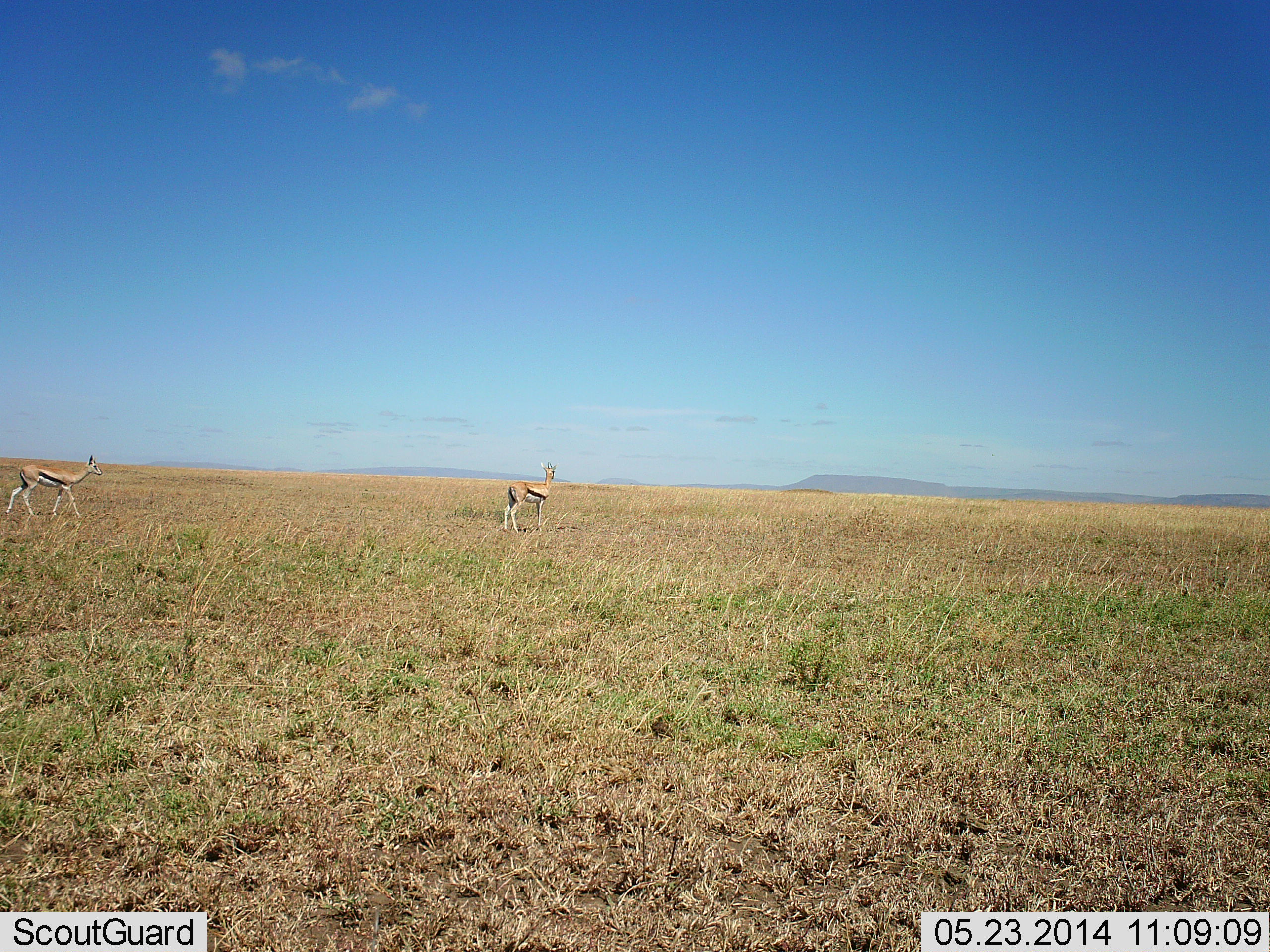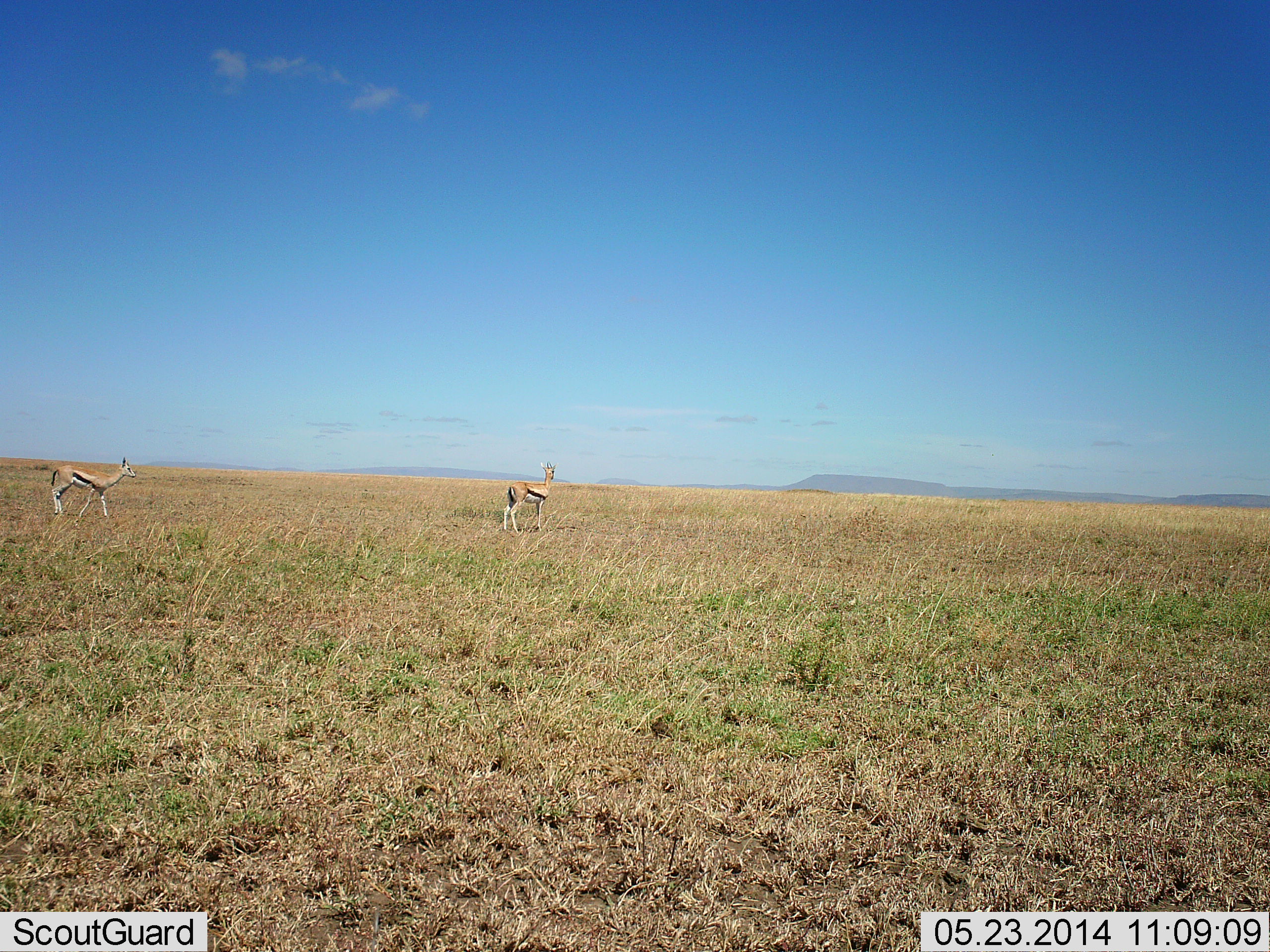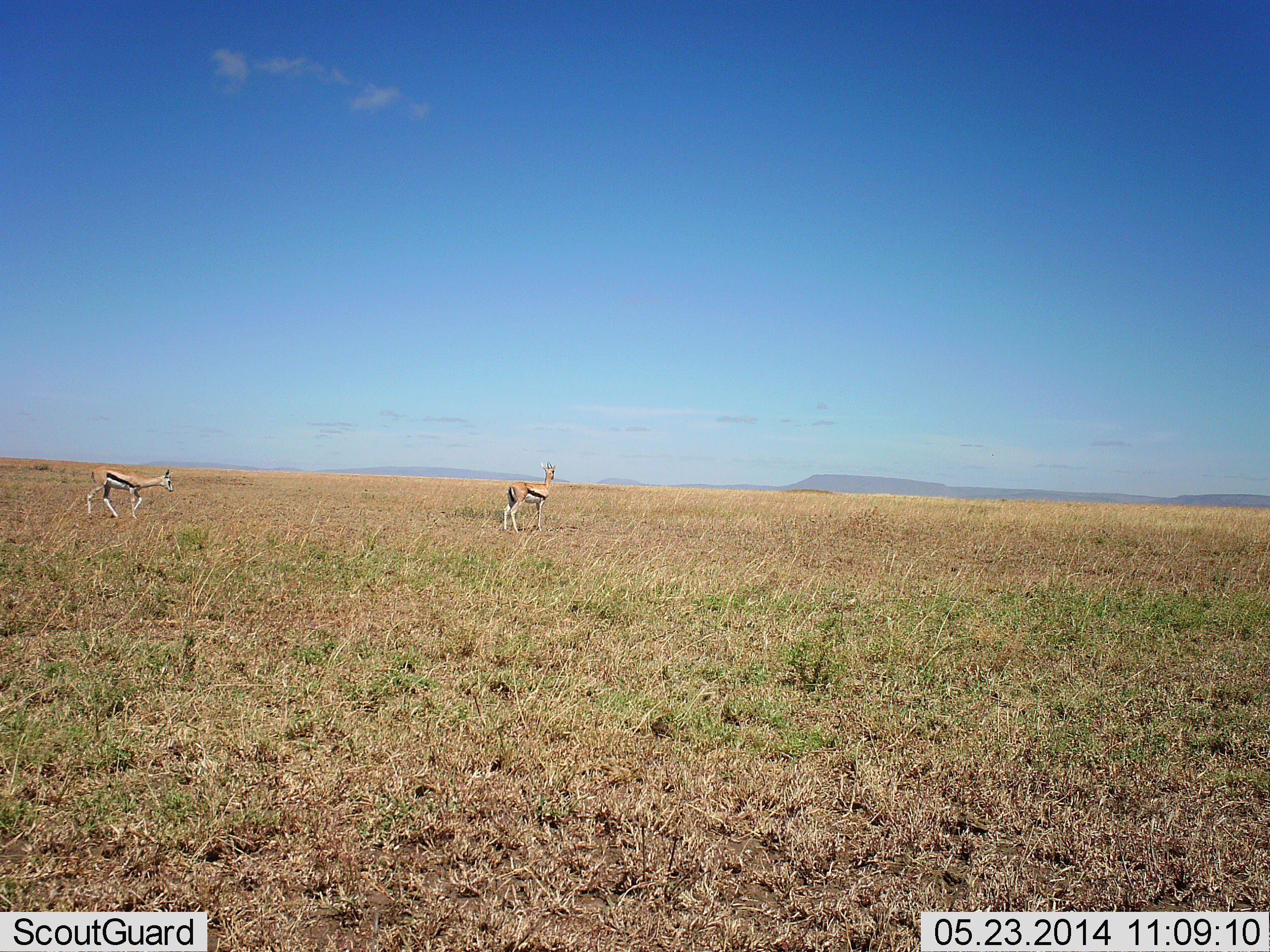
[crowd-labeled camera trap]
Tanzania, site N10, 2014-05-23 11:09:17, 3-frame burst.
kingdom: Animalia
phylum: Chordata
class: Mammalia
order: Artiodactyla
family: Bovidae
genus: Eudorcas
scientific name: Eudorcas thomsonii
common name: thomson's gazelle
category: gazellethomsons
Gazellethomsons (thomson's gazelle) (Eudorcas thomsonii), count 2. Behavior (volunteer vote fractions): standing 100%, resting 0%, moving 70%, interacting 0%. Young present (vote fraction): 0%. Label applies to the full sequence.